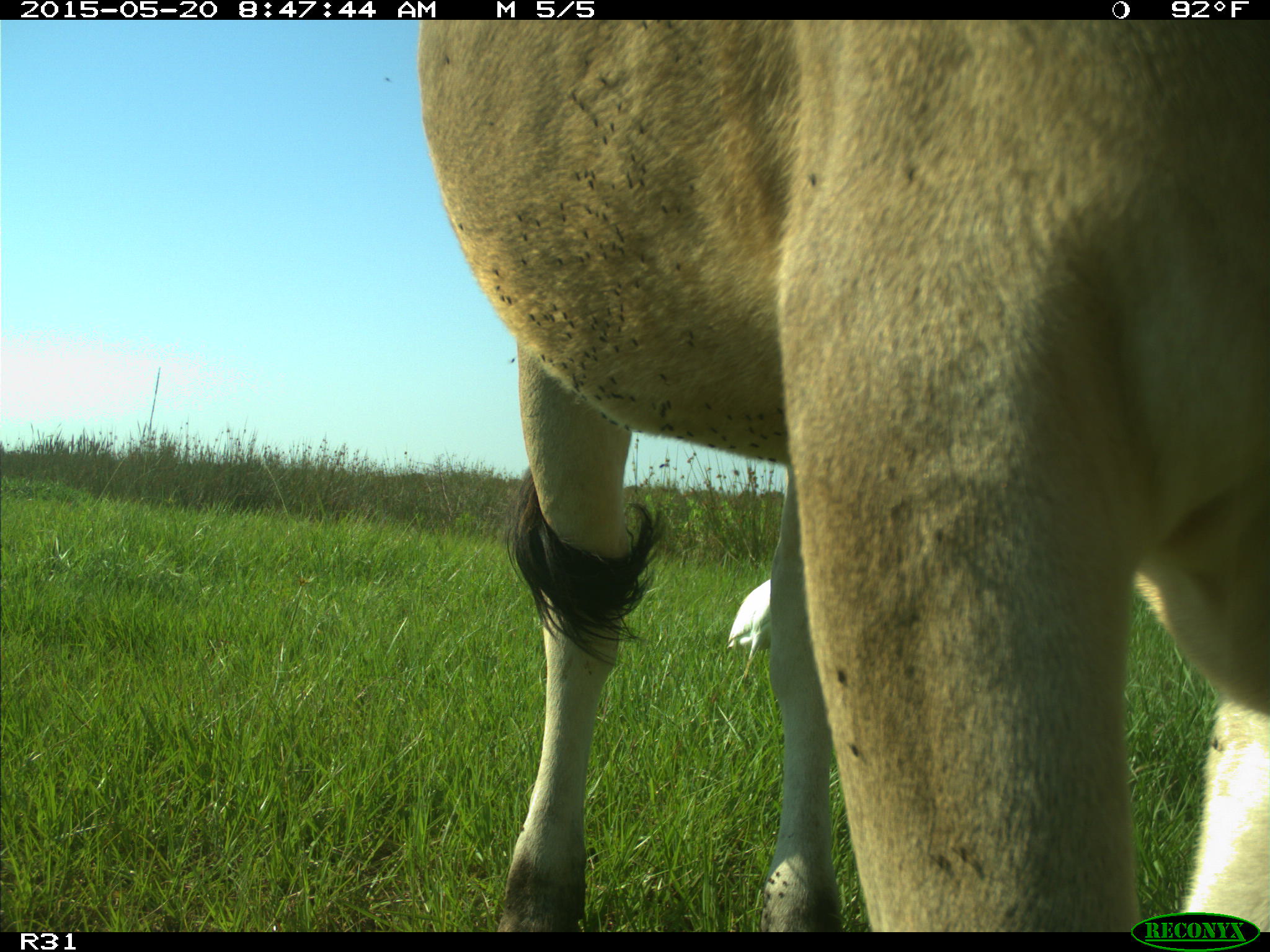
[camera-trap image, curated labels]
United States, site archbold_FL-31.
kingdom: Animalia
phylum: Chordata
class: Mammalia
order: Artiodactyla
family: Bovidae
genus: Bos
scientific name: Bos taurus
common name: domestic cow